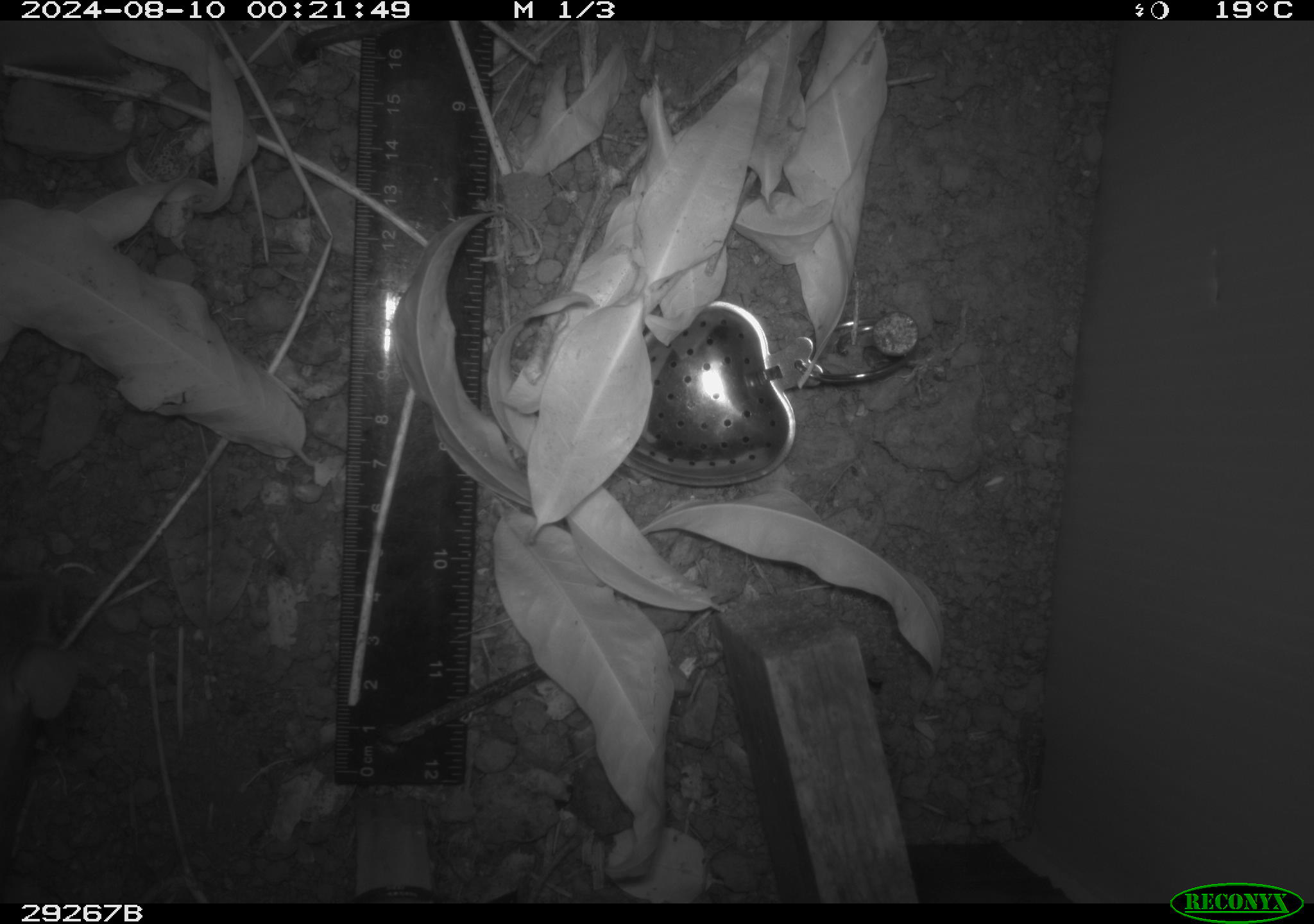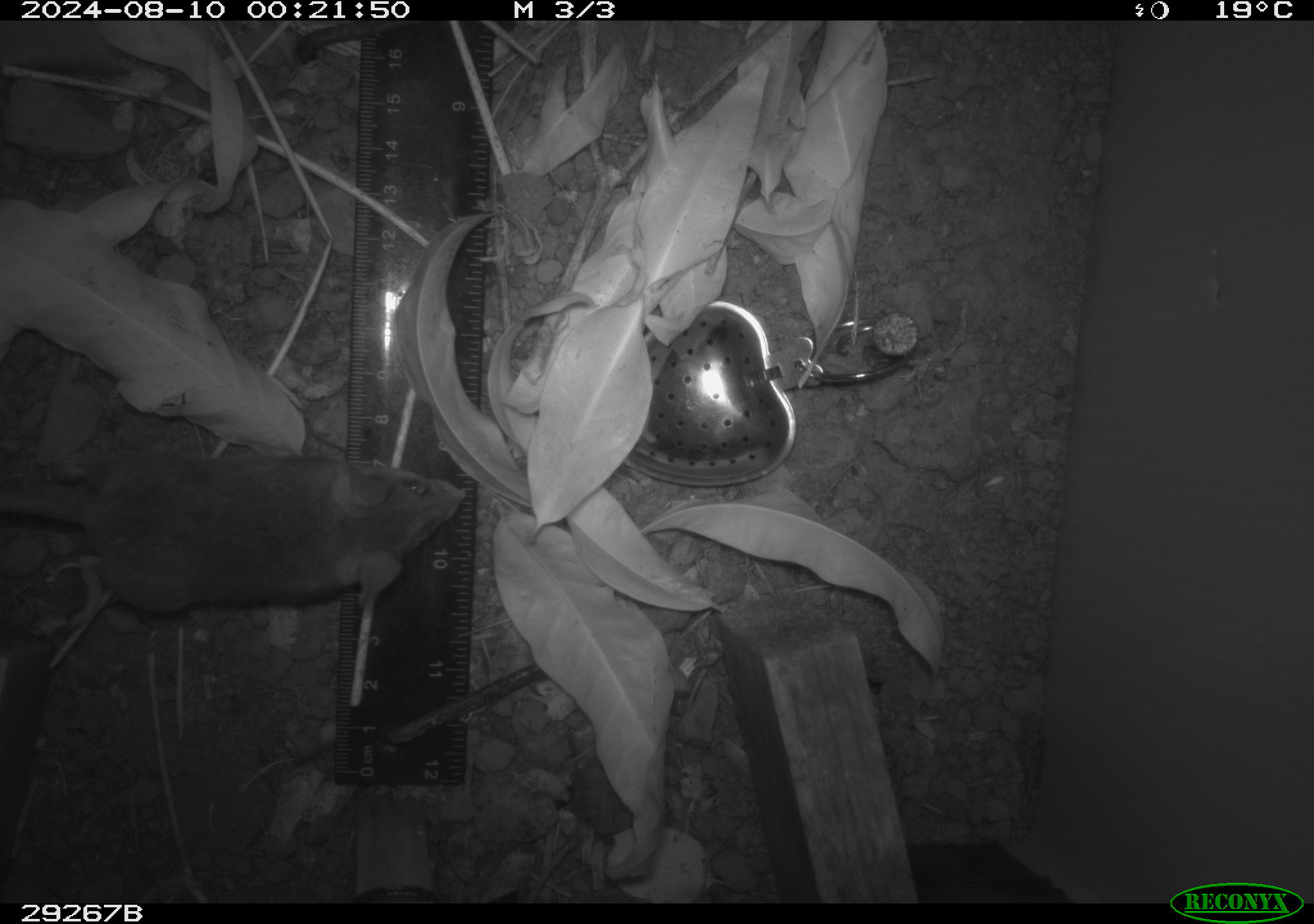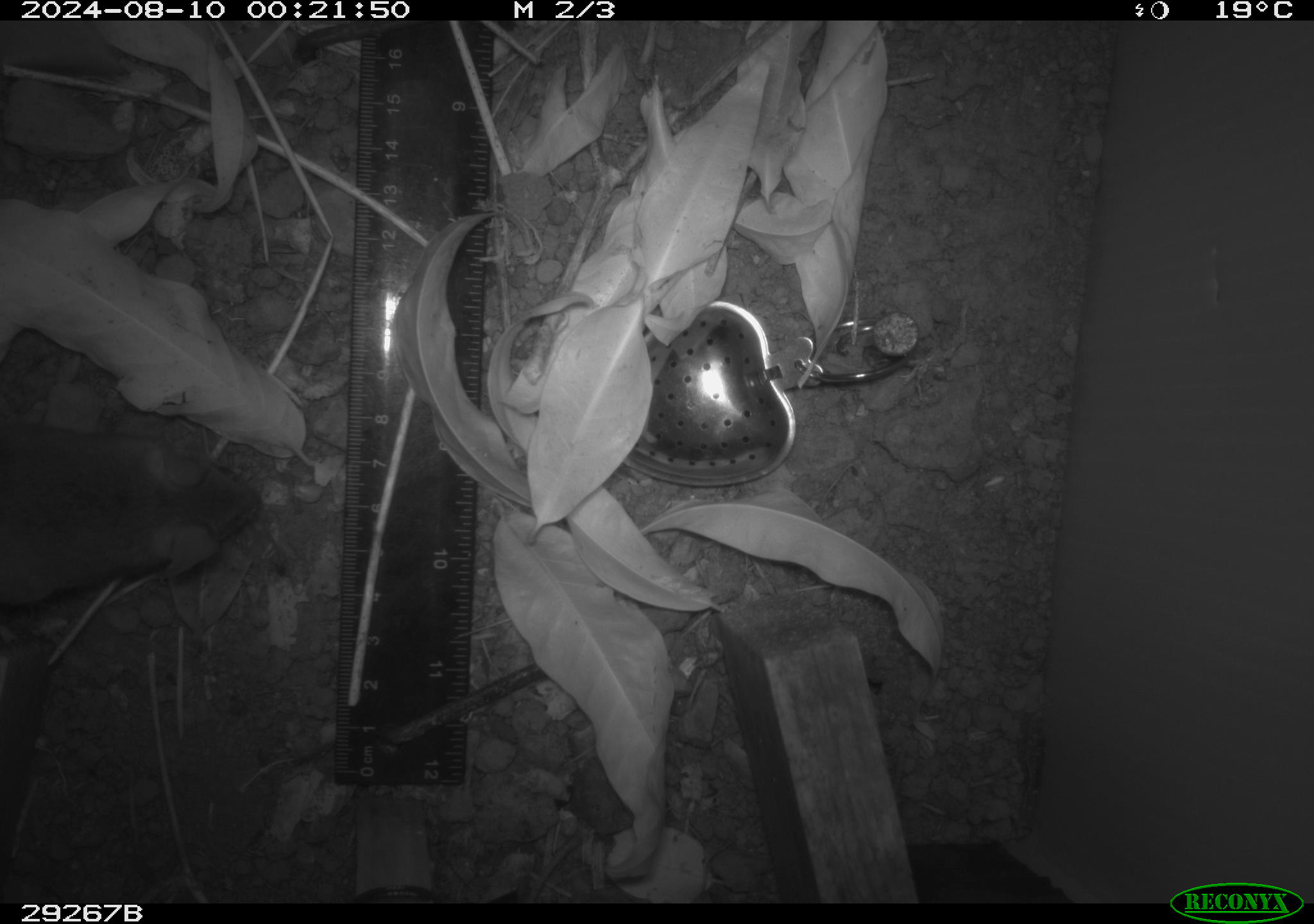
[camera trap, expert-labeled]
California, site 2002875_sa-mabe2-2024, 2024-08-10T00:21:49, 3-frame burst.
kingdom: Animalia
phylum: Chordata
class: Mammalia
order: Rodentia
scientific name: Rodentia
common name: mouse species